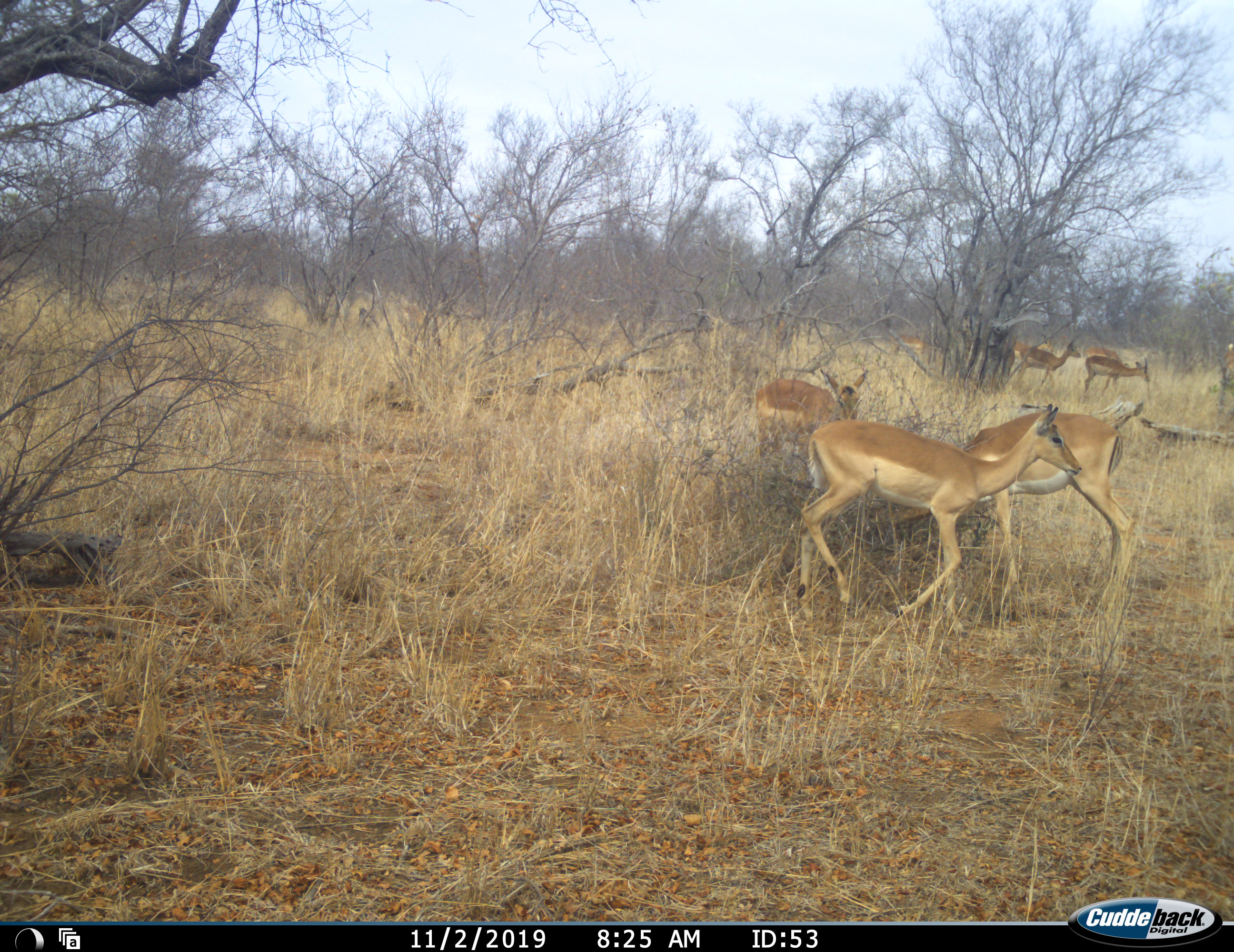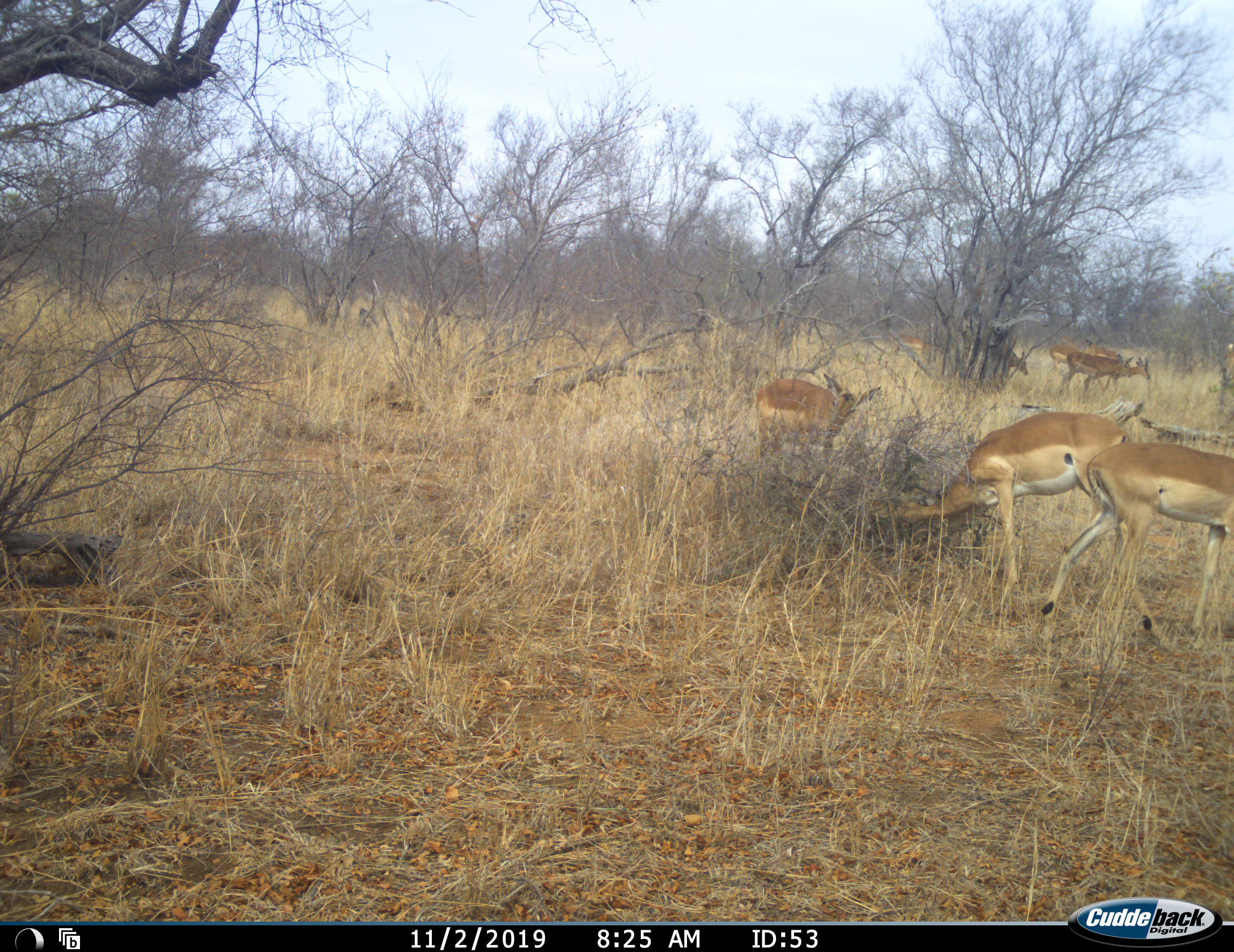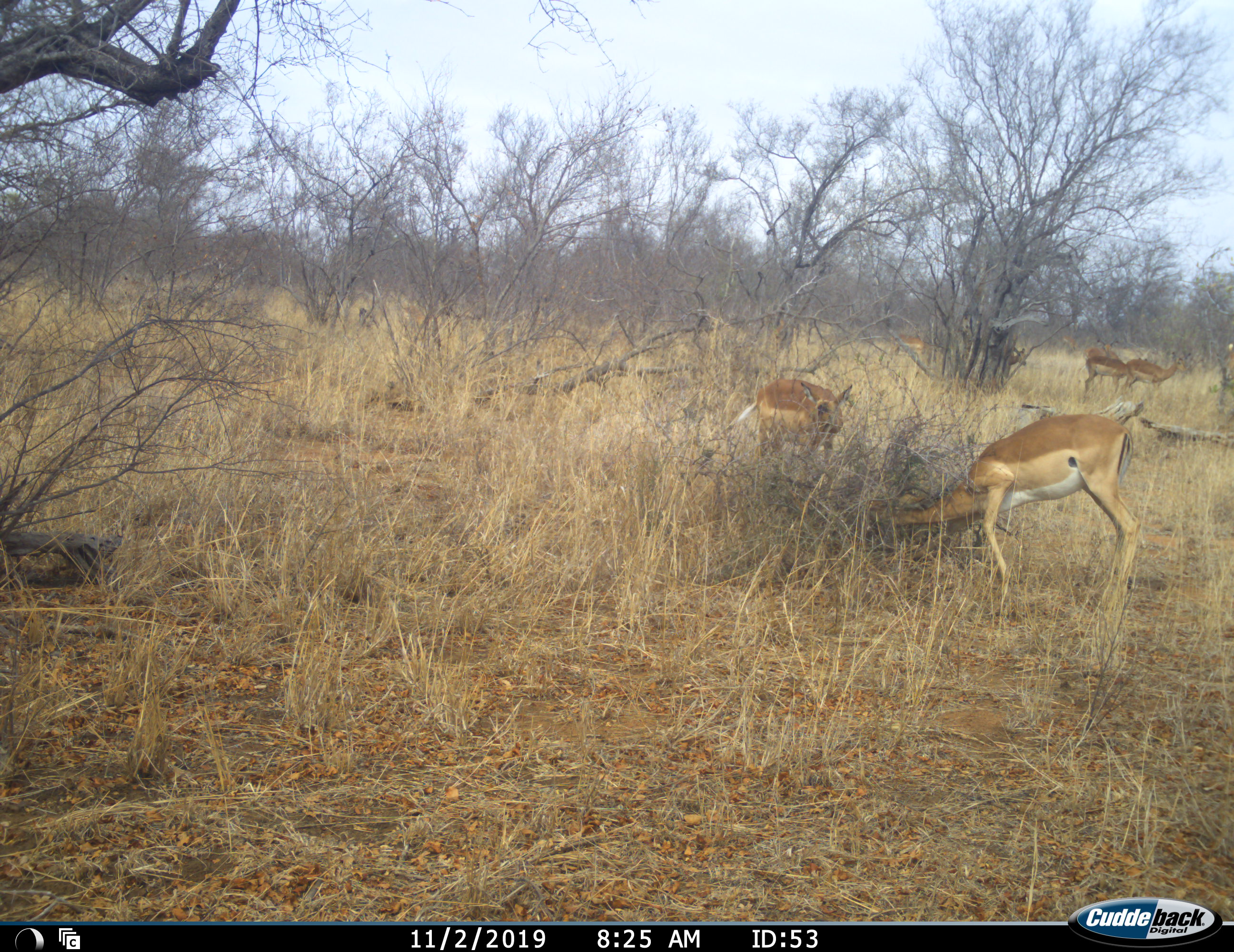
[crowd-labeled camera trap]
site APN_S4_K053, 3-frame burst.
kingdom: Animalia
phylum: Chordata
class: Mammalia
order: Artiodactyla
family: Bovidae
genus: Aepyceros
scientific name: Aepyceros melampus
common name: impala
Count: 8.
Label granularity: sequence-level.